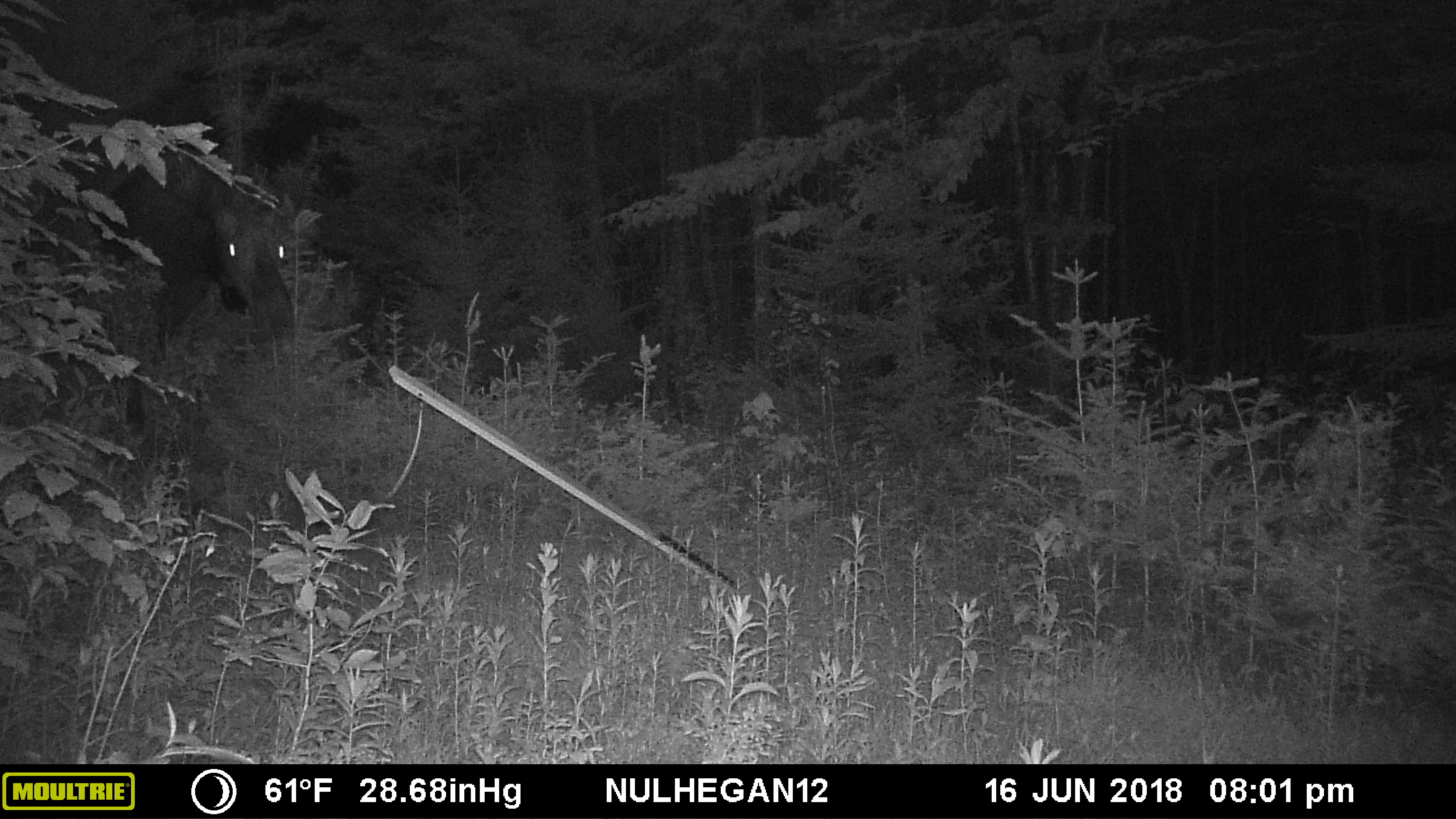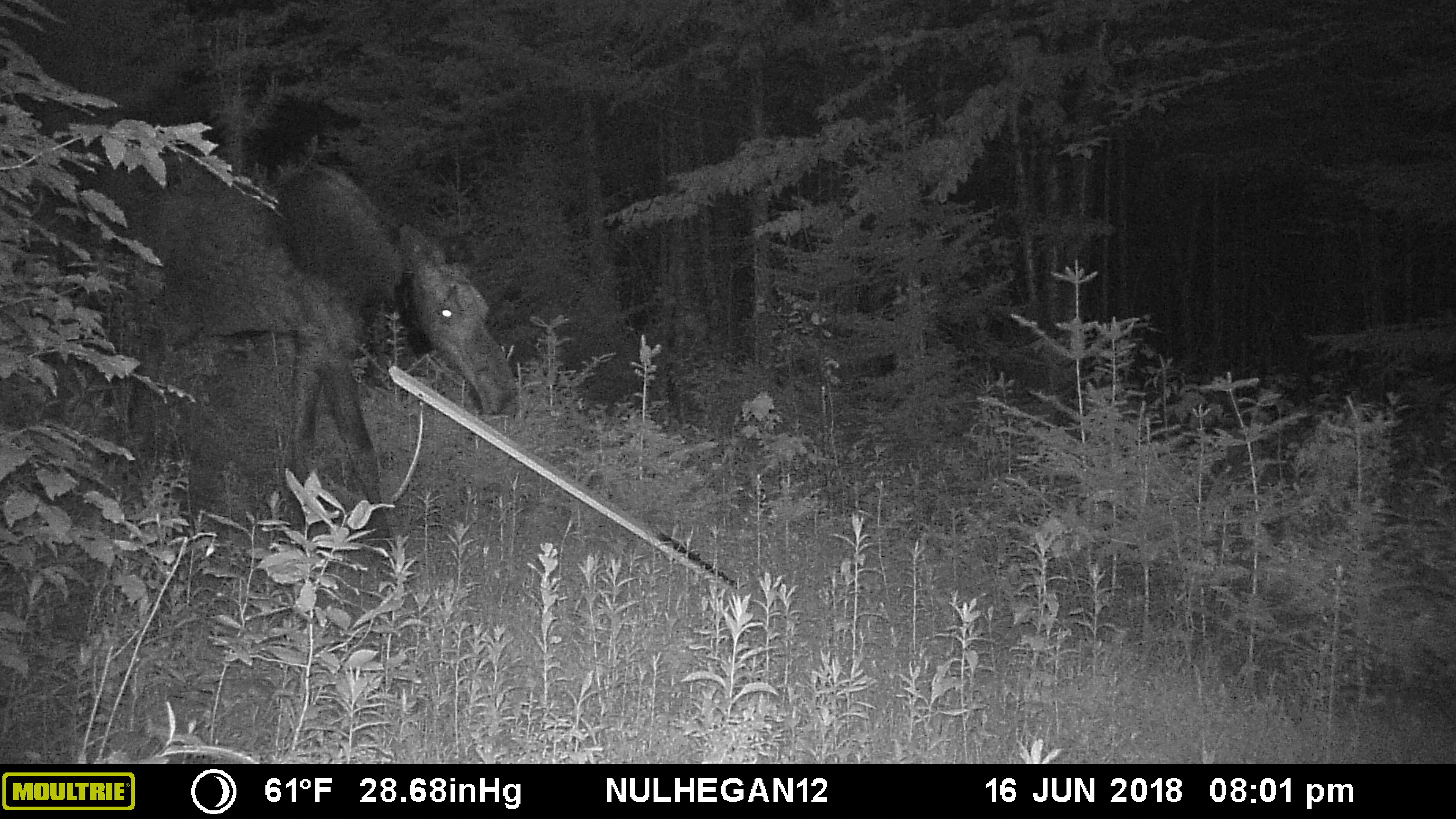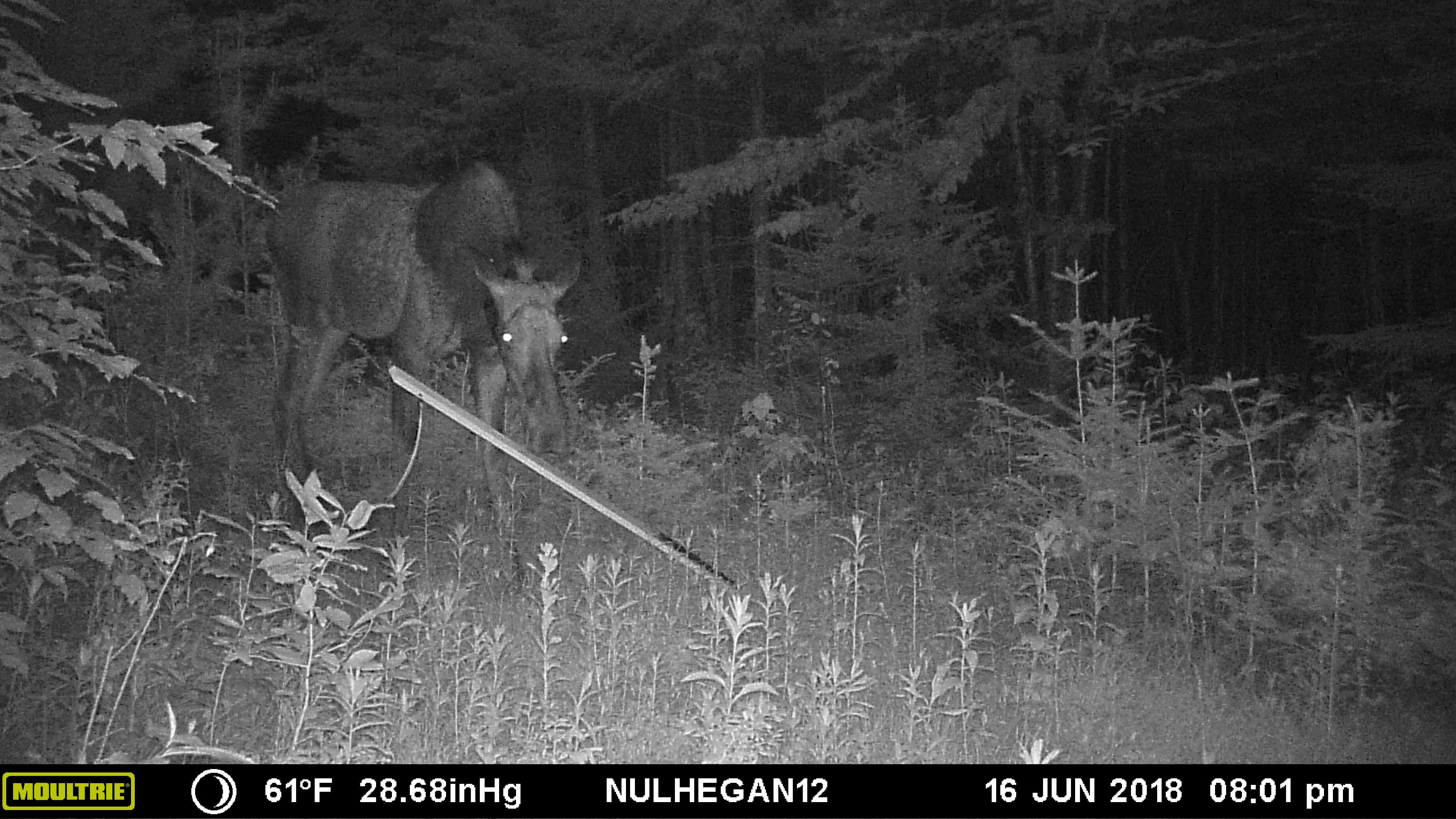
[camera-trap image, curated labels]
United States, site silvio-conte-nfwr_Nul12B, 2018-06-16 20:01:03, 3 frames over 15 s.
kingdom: Animalia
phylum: Chordata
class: Mammalia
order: Artiodactyla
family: Cervidae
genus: Alces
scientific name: Alces alces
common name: moose